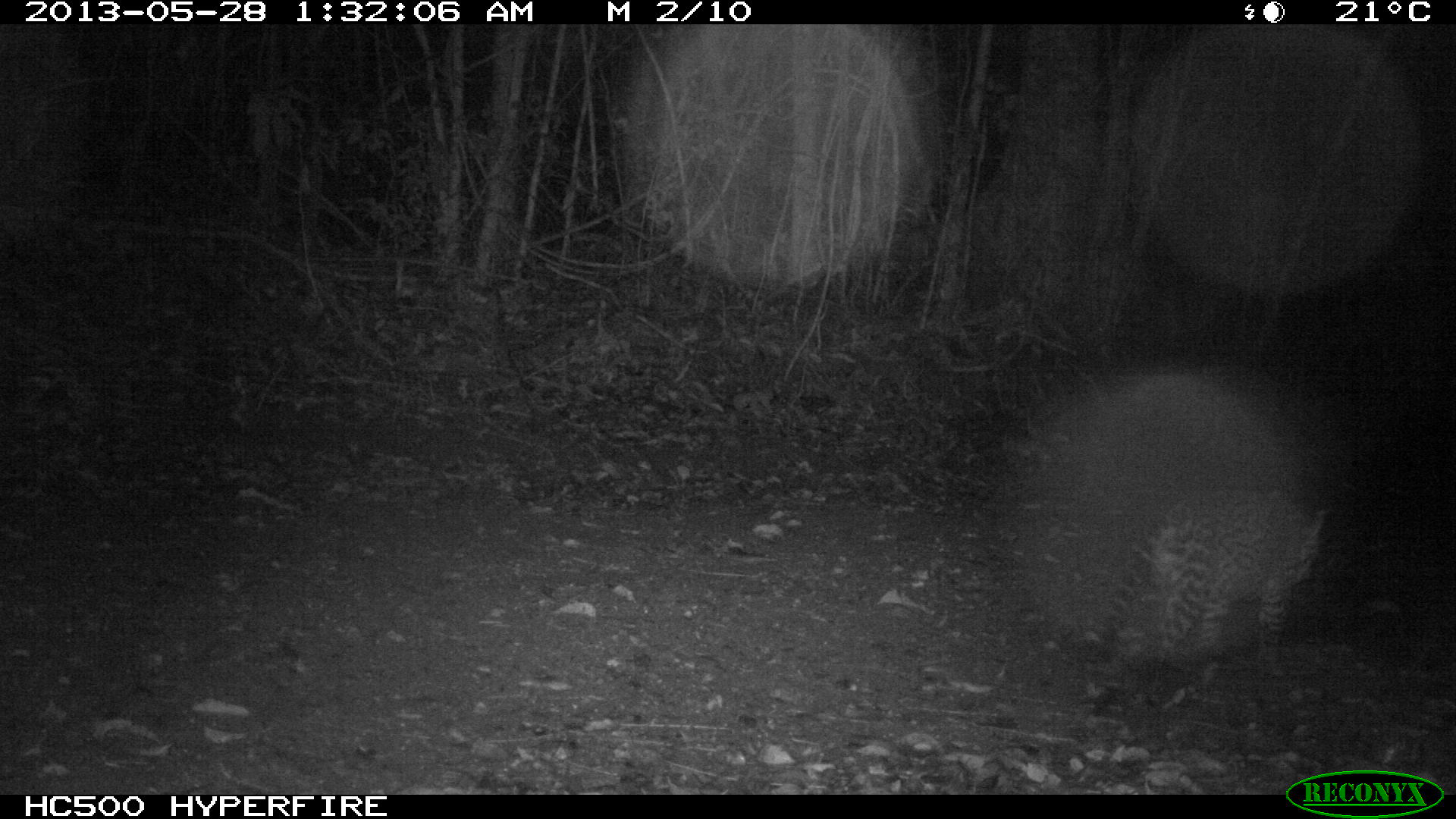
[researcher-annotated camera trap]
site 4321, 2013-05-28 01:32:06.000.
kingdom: Animalia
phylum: Chordata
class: Mammalia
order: Carnivora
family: Felidae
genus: Leopardus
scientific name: Leopardus pardalis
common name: ocelot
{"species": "Leopardus pardalis (ocelot)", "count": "1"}